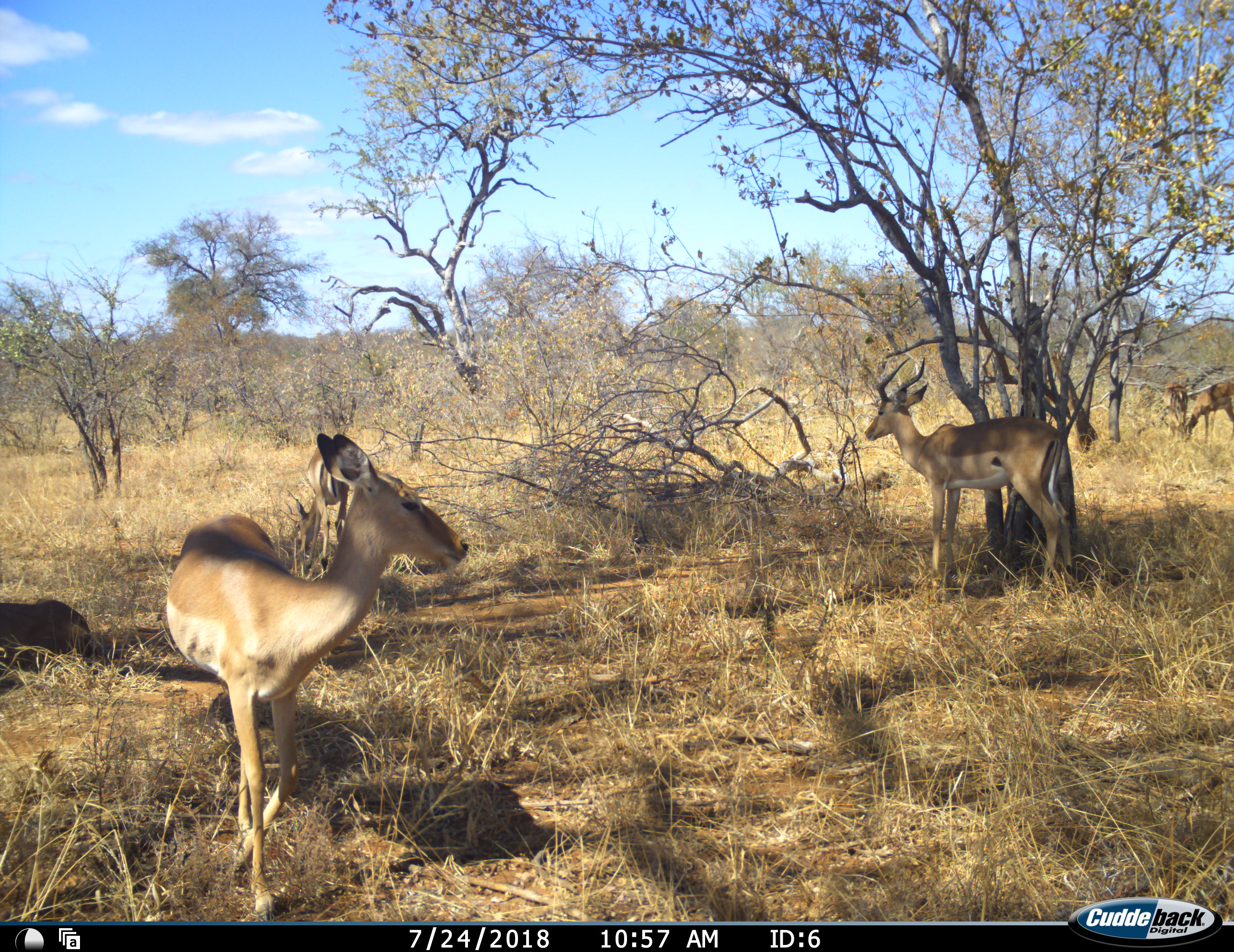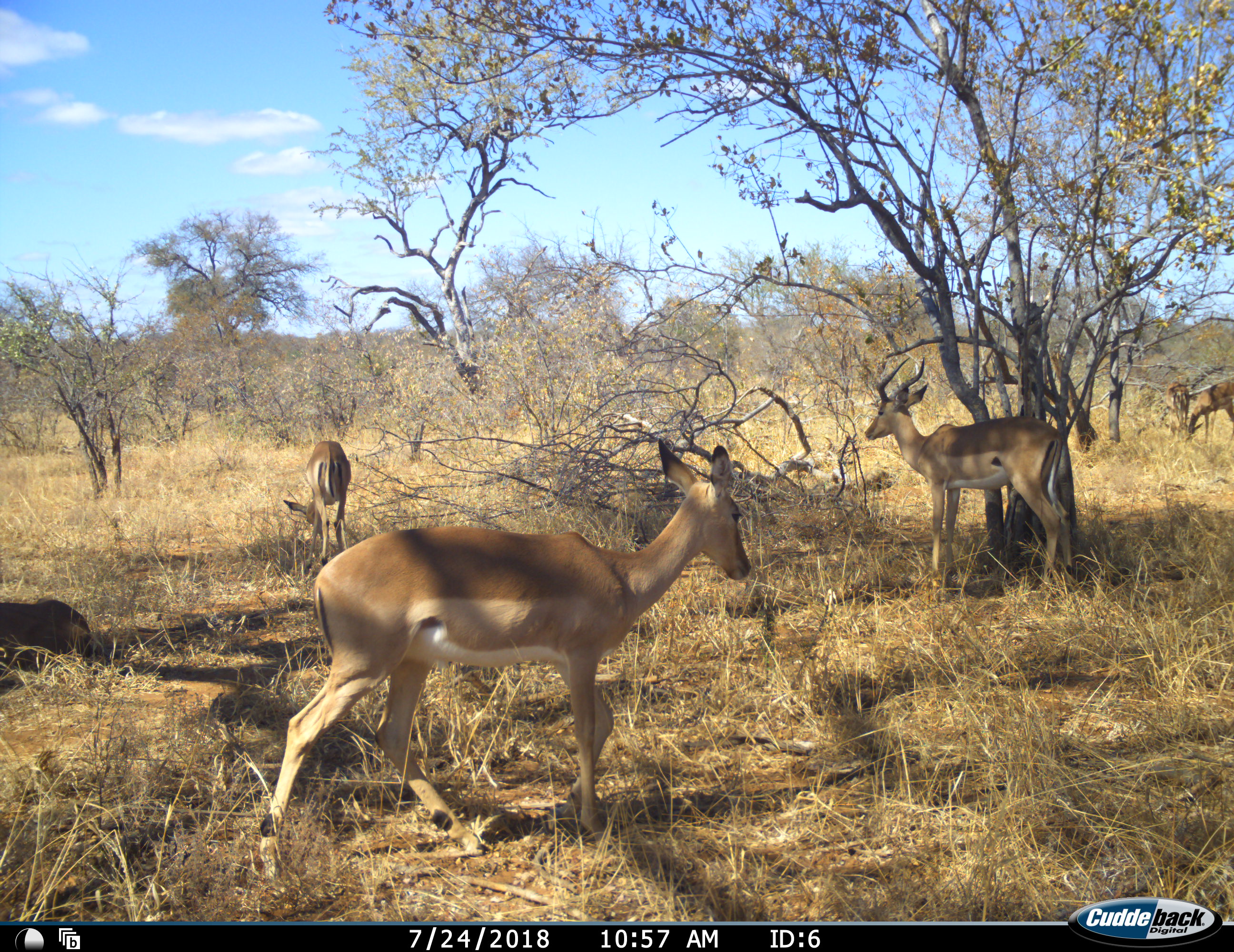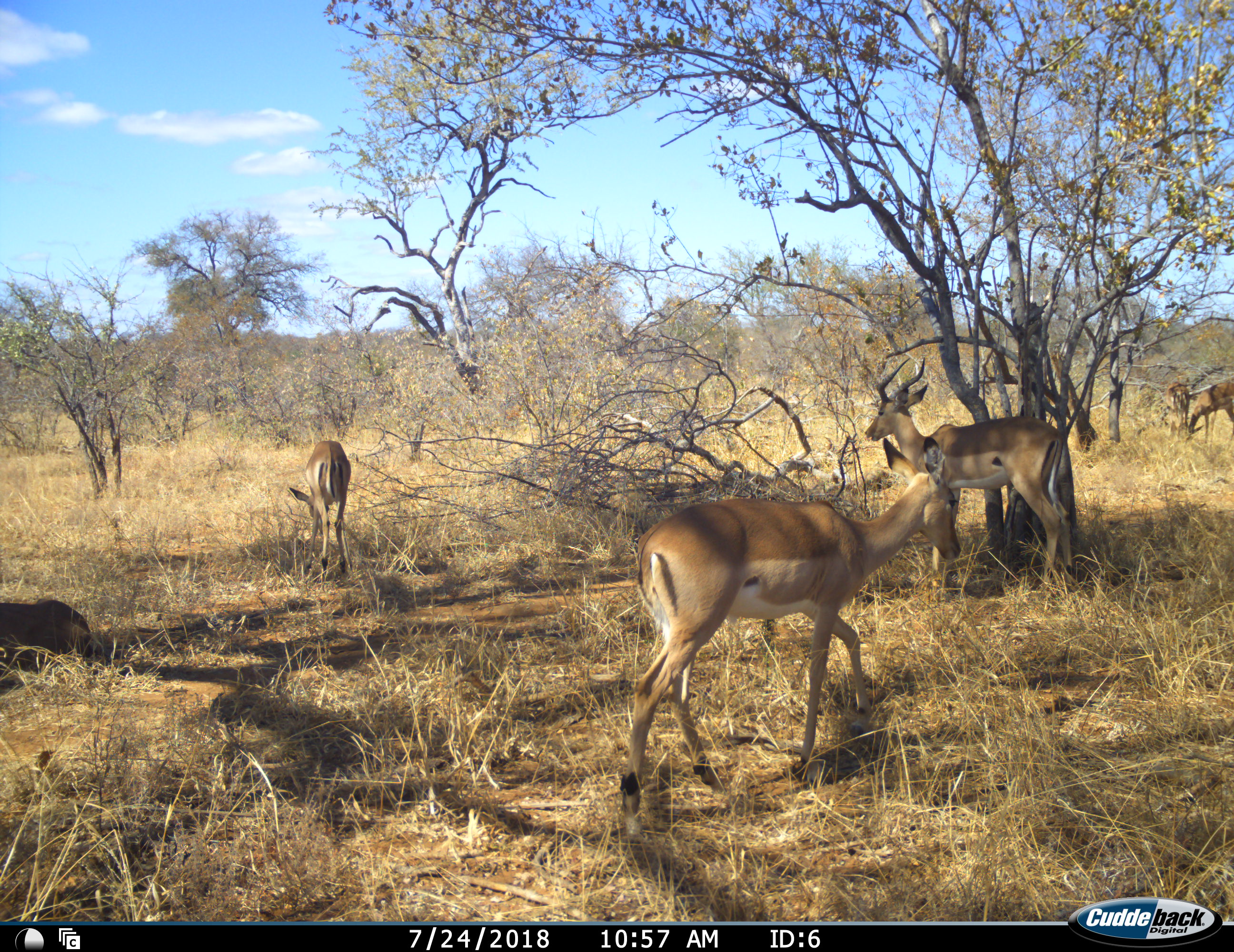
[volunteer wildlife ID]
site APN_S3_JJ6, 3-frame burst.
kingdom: Animalia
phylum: Chordata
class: Mammalia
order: Artiodactyla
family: Bovidae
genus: Aepyceros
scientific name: Aepyceros melampus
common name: impala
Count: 5.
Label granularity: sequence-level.